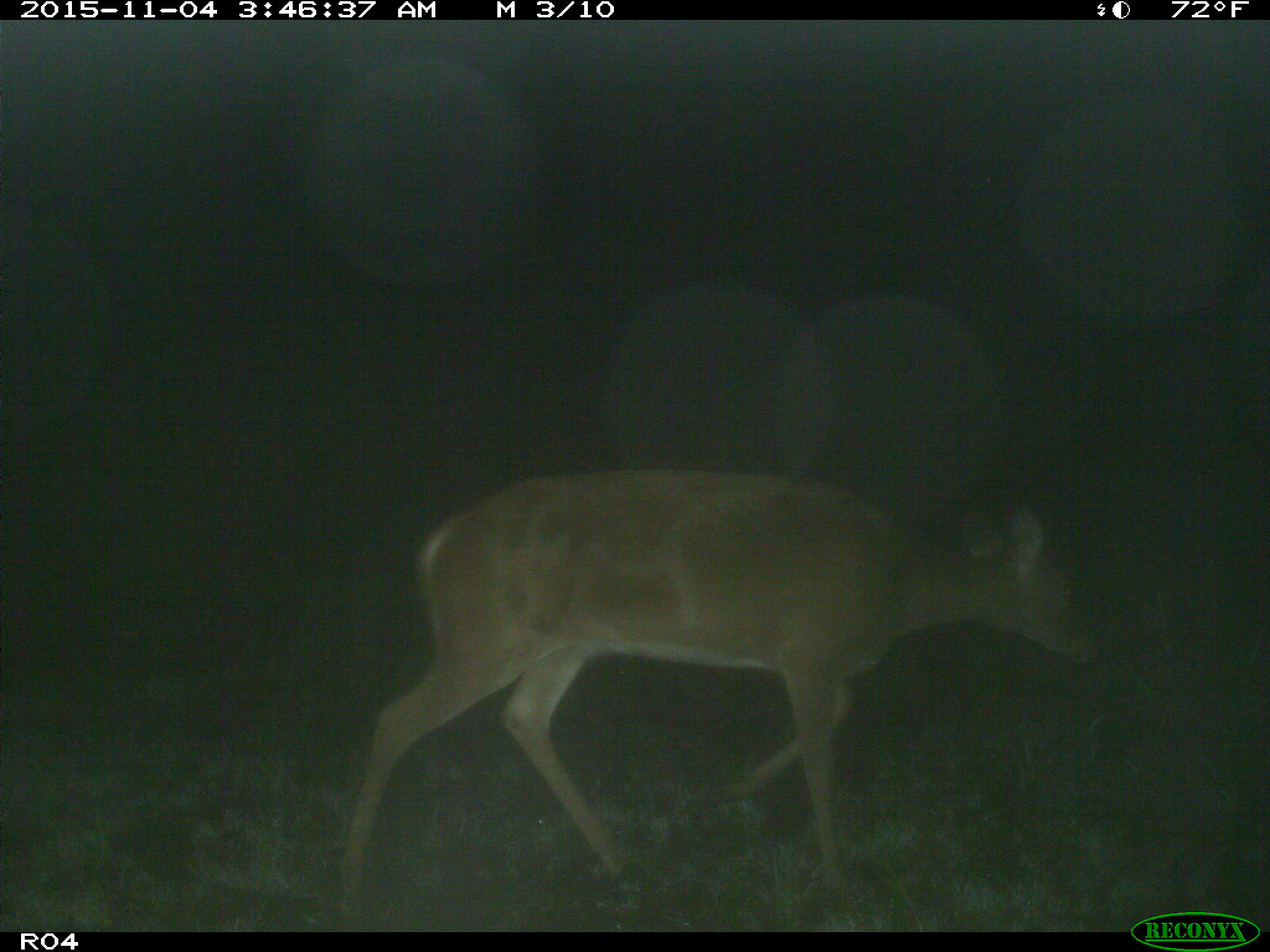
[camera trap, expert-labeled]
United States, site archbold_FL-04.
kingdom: Animalia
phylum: Chordata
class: Mammalia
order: Artiodactyla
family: Cervidae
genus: Odocoileus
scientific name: Odocoileus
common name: deer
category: unidentified deer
Unidentified deer (deer) (Odocoileus).